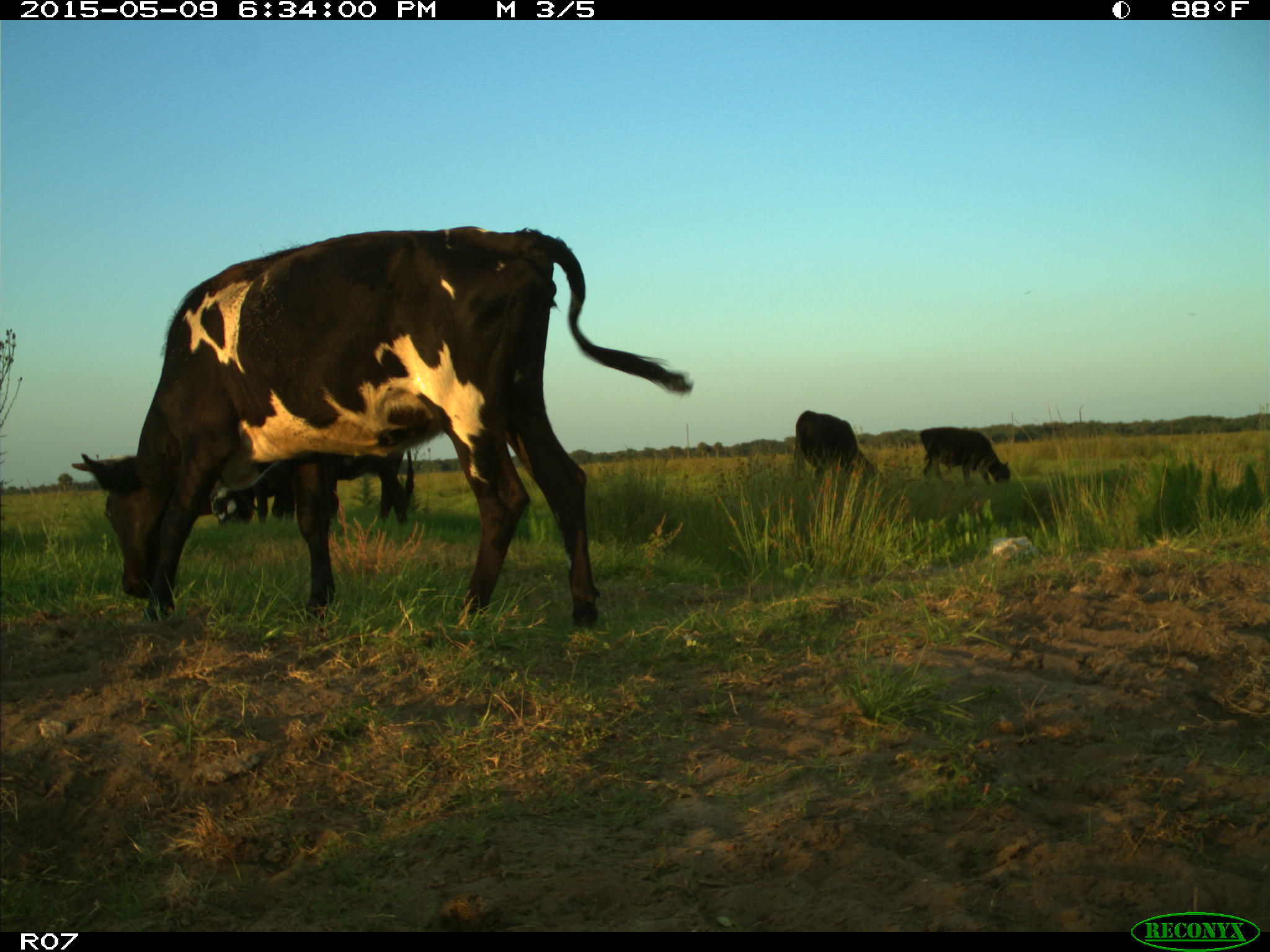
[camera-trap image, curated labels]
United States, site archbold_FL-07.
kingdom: Animalia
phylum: Chordata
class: Mammalia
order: Artiodactyla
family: Bovidae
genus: Bos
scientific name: Bos taurus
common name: domestic cow